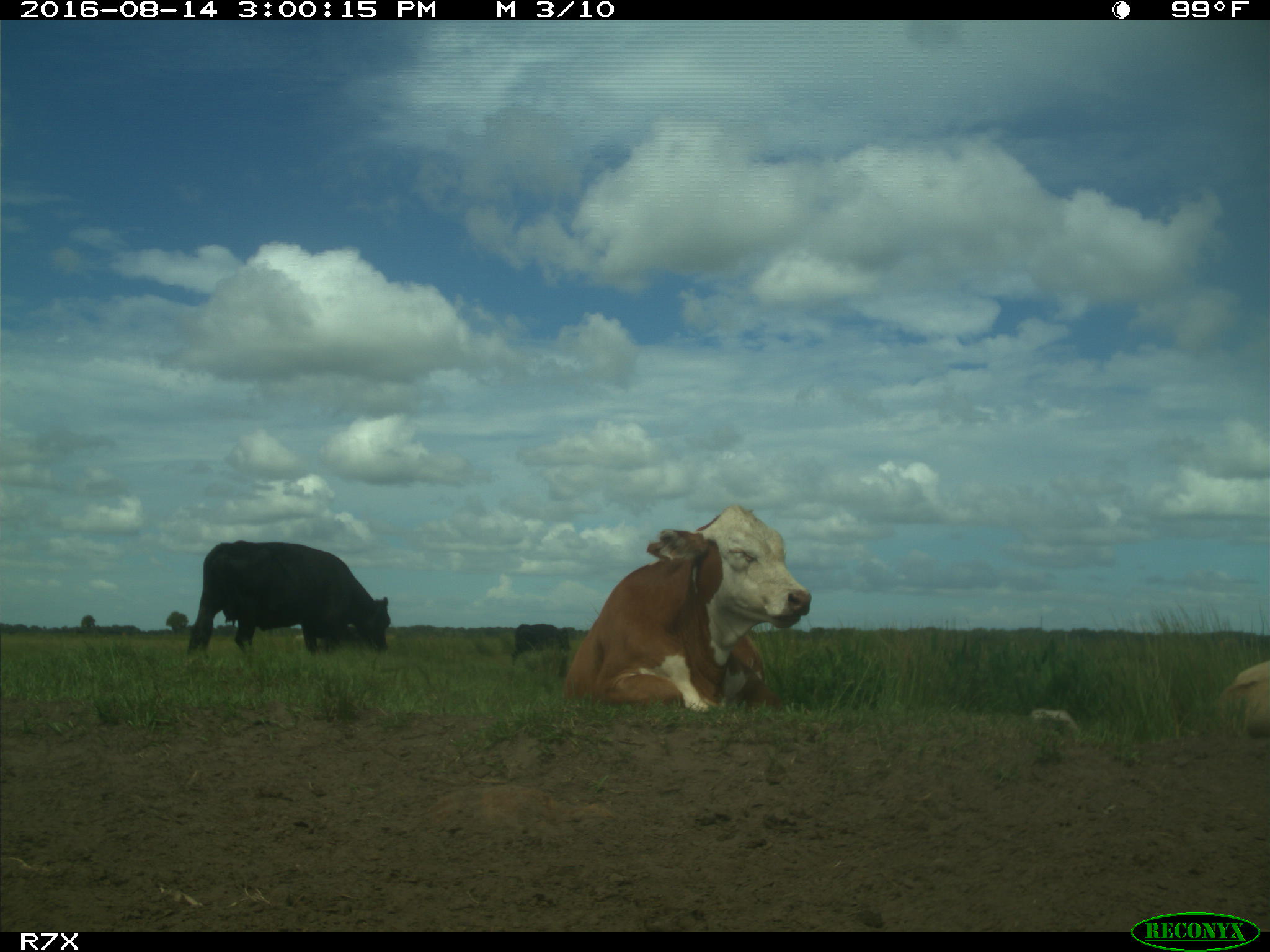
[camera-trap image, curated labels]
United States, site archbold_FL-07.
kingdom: Animalia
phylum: Chordata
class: Mammalia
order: Artiodactyla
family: Bovidae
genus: Bos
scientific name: Bos taurus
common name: domestic cow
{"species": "Bos taurus (domestic cow)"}